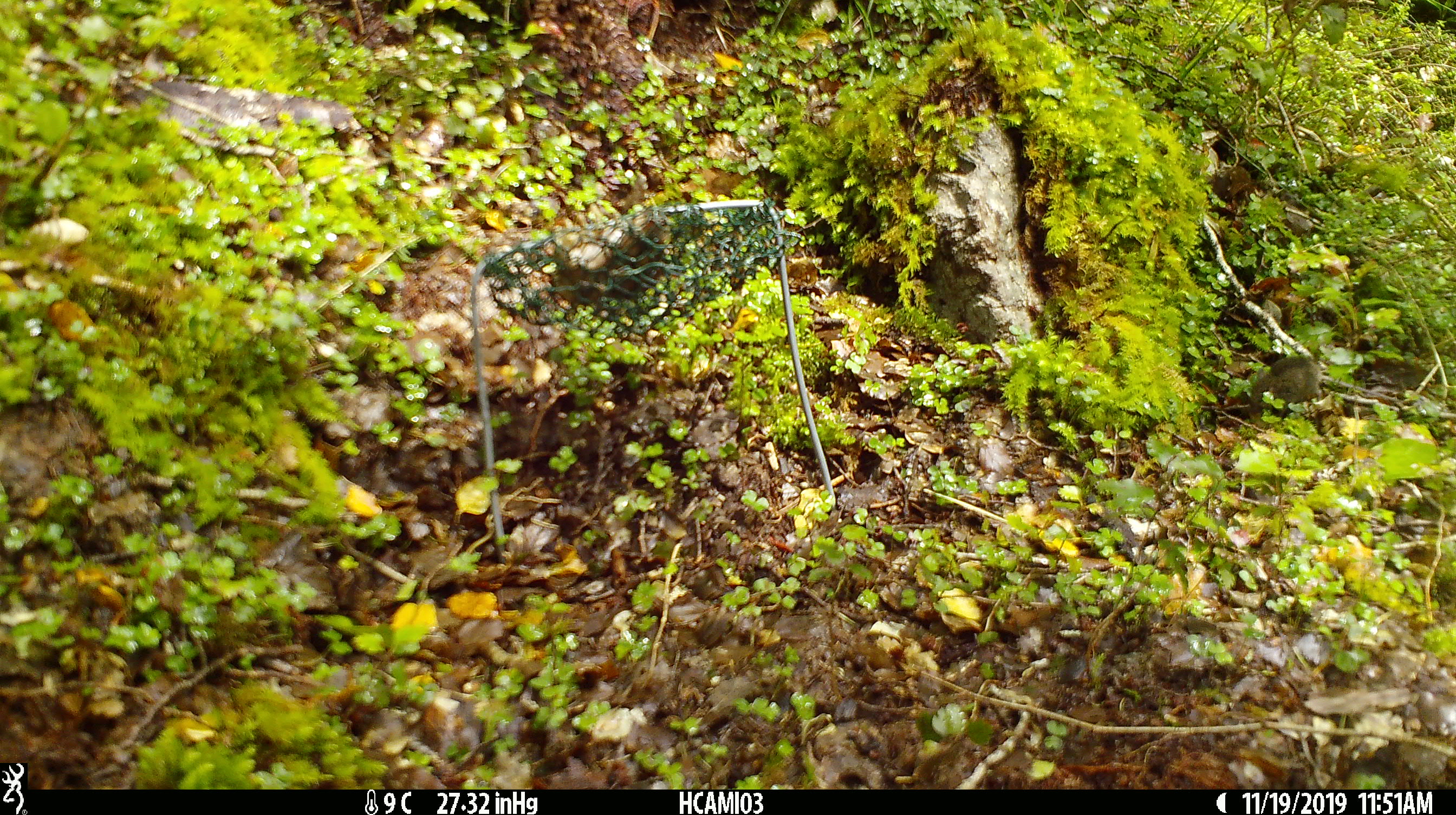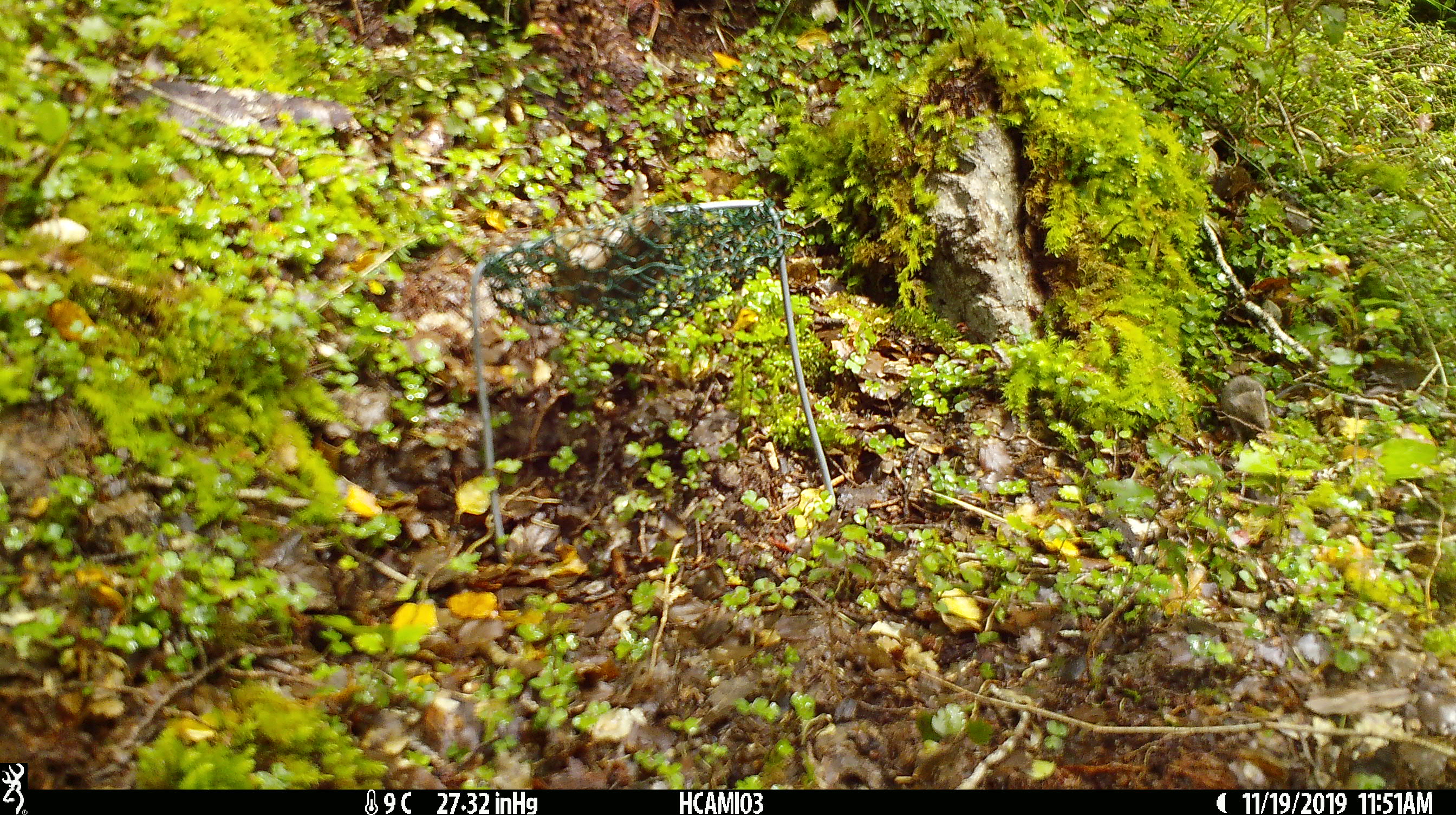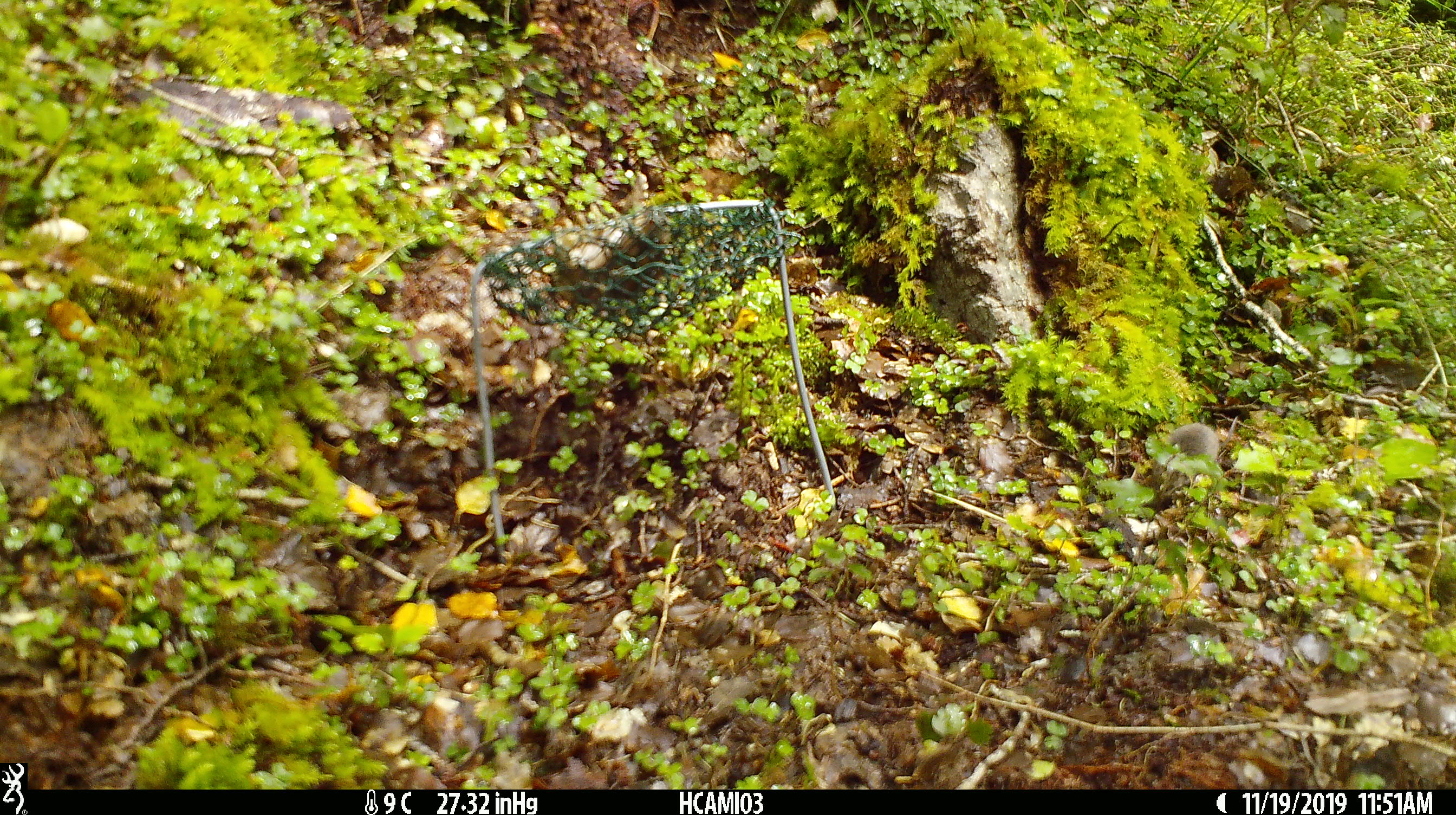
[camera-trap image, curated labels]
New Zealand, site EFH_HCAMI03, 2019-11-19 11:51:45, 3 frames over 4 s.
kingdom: Animalia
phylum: Chordata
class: Mammalia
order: Rodentia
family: Muridae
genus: Mus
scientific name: Mus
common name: mouse